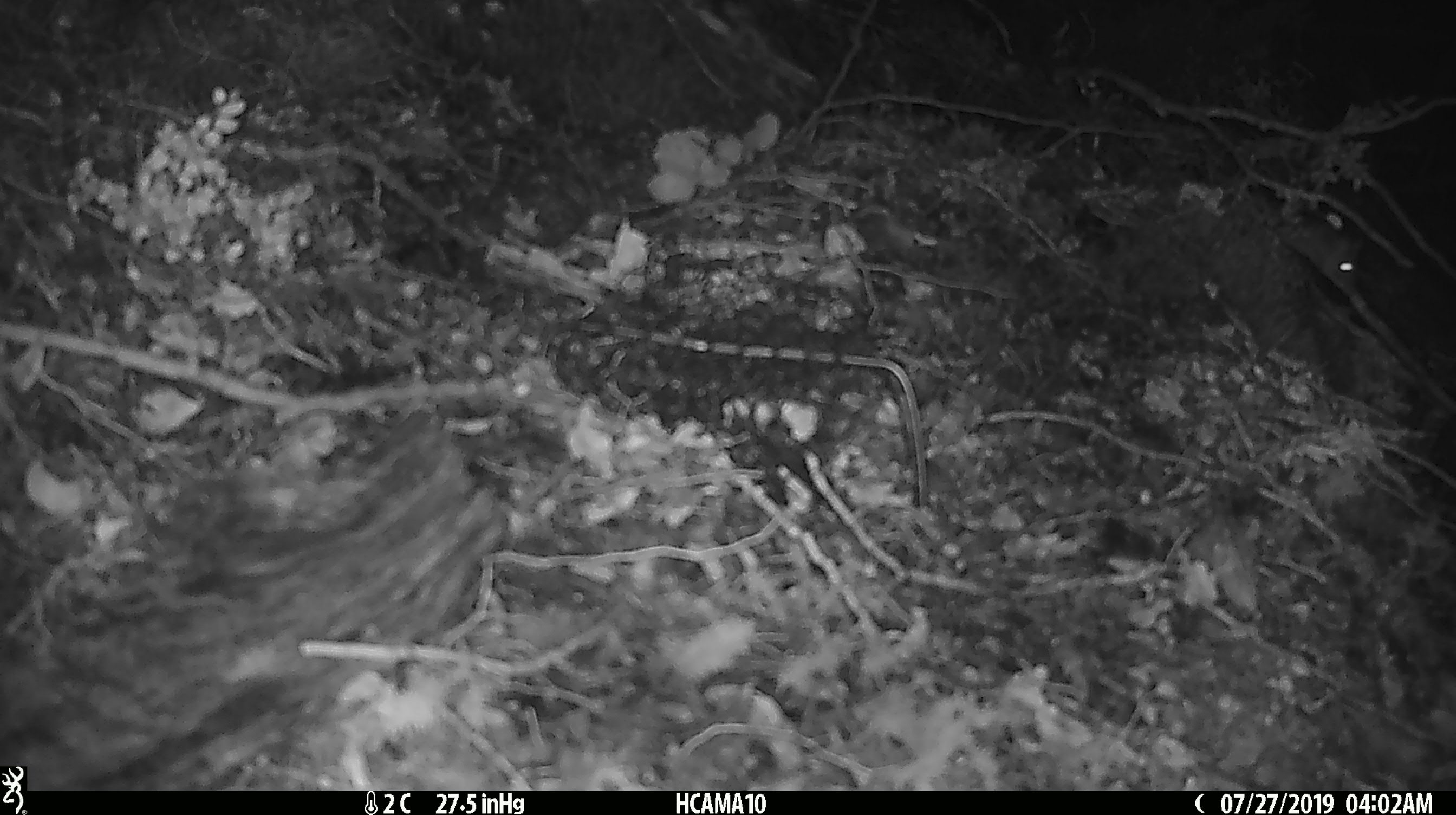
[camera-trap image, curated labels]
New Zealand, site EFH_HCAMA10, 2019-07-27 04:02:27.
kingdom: Animalia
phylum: Chordata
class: Mammalia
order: Rodentia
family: Muridae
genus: Mus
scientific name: Mus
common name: mouse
Mouse (Mus).